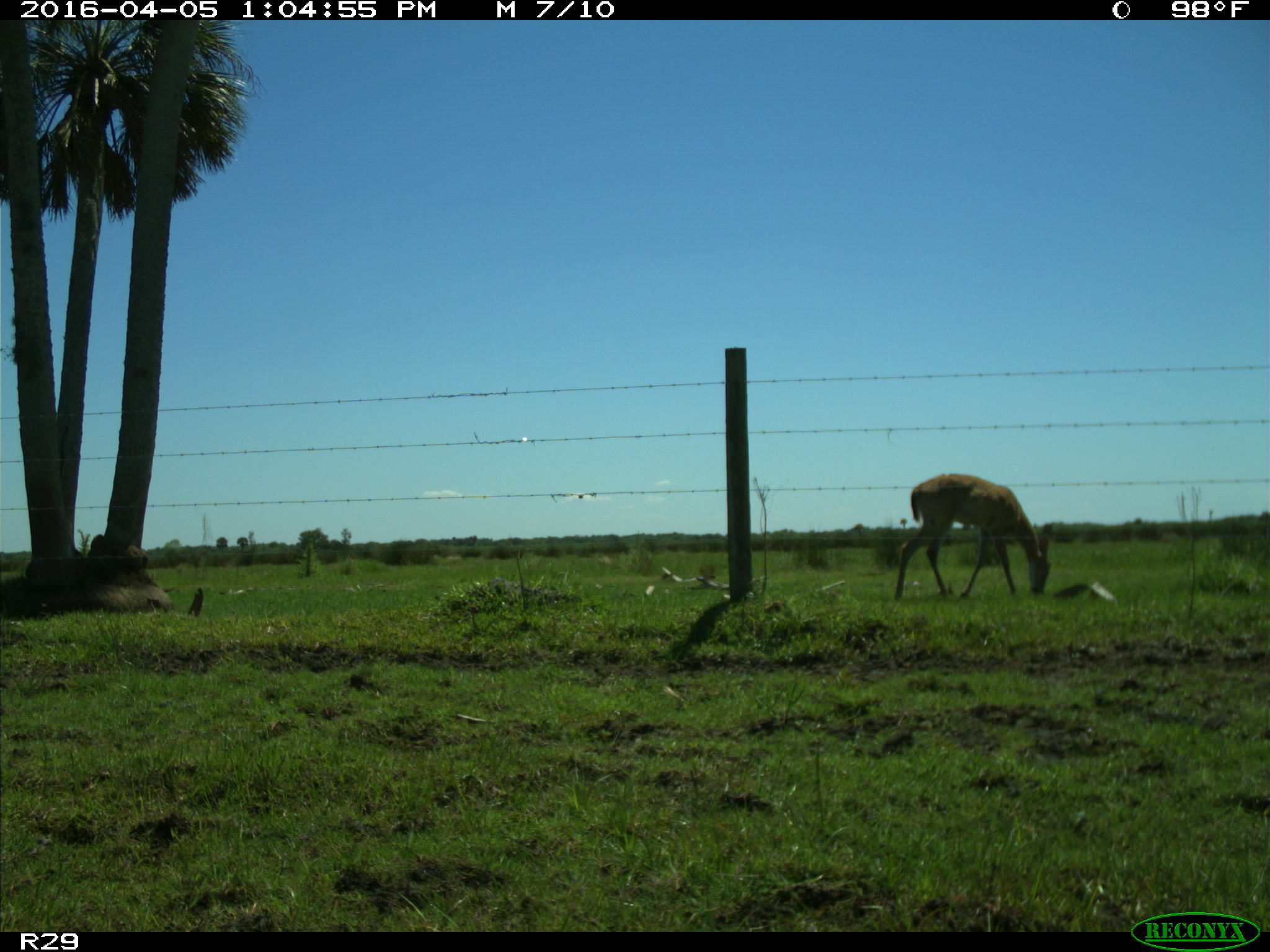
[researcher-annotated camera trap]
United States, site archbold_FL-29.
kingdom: Animalia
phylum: Chordata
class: Mammalia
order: Artiodactyla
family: Cervidae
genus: Odocoileus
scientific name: Odocoileus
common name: deer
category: unidentified deer